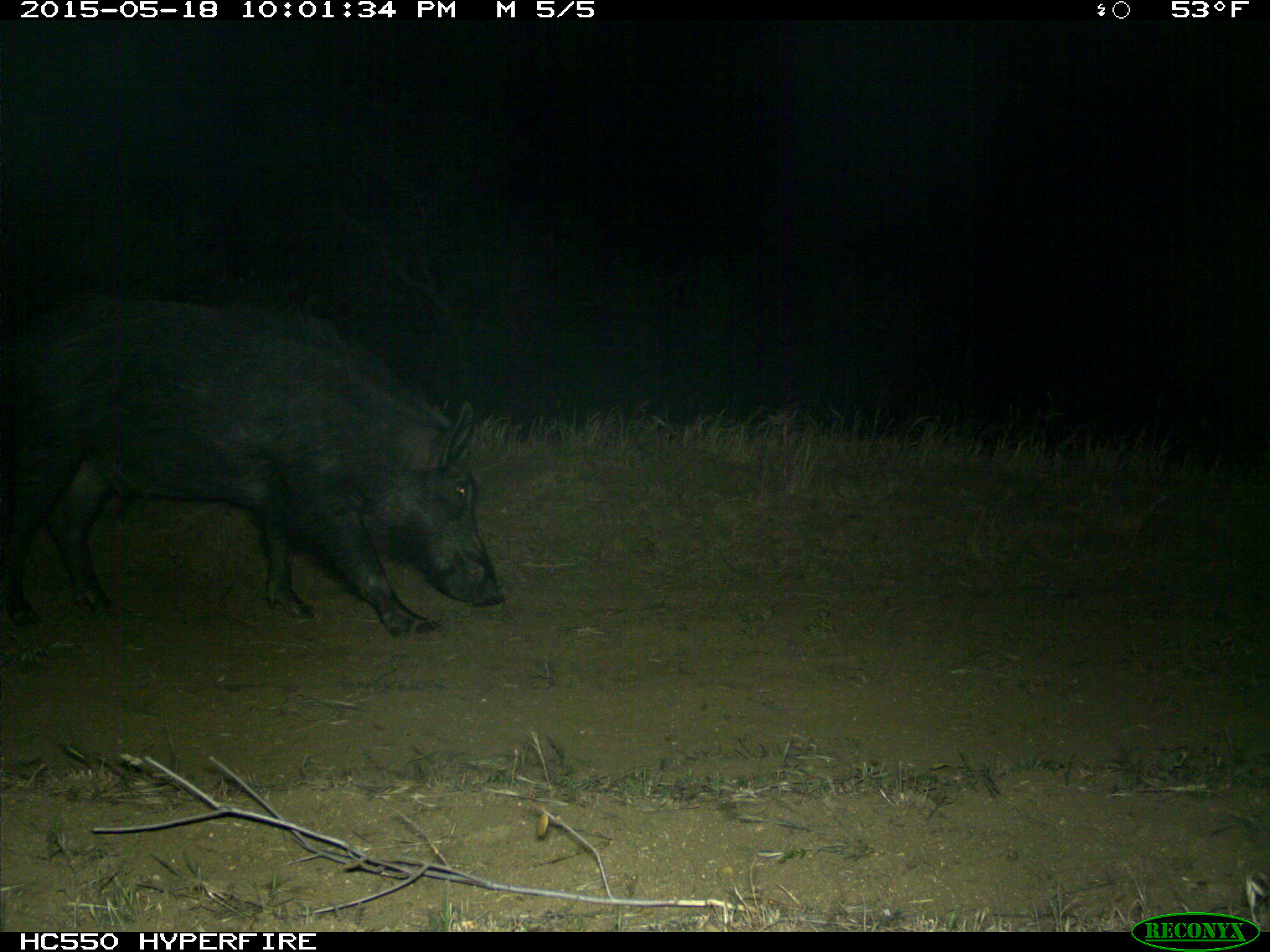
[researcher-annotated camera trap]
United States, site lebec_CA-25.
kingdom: Animalia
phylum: Chordata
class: Mammalia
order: Artiodactyla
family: Suidae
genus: Sus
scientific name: Sus scrofa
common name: wild boar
Sus scrofa (wild boar).